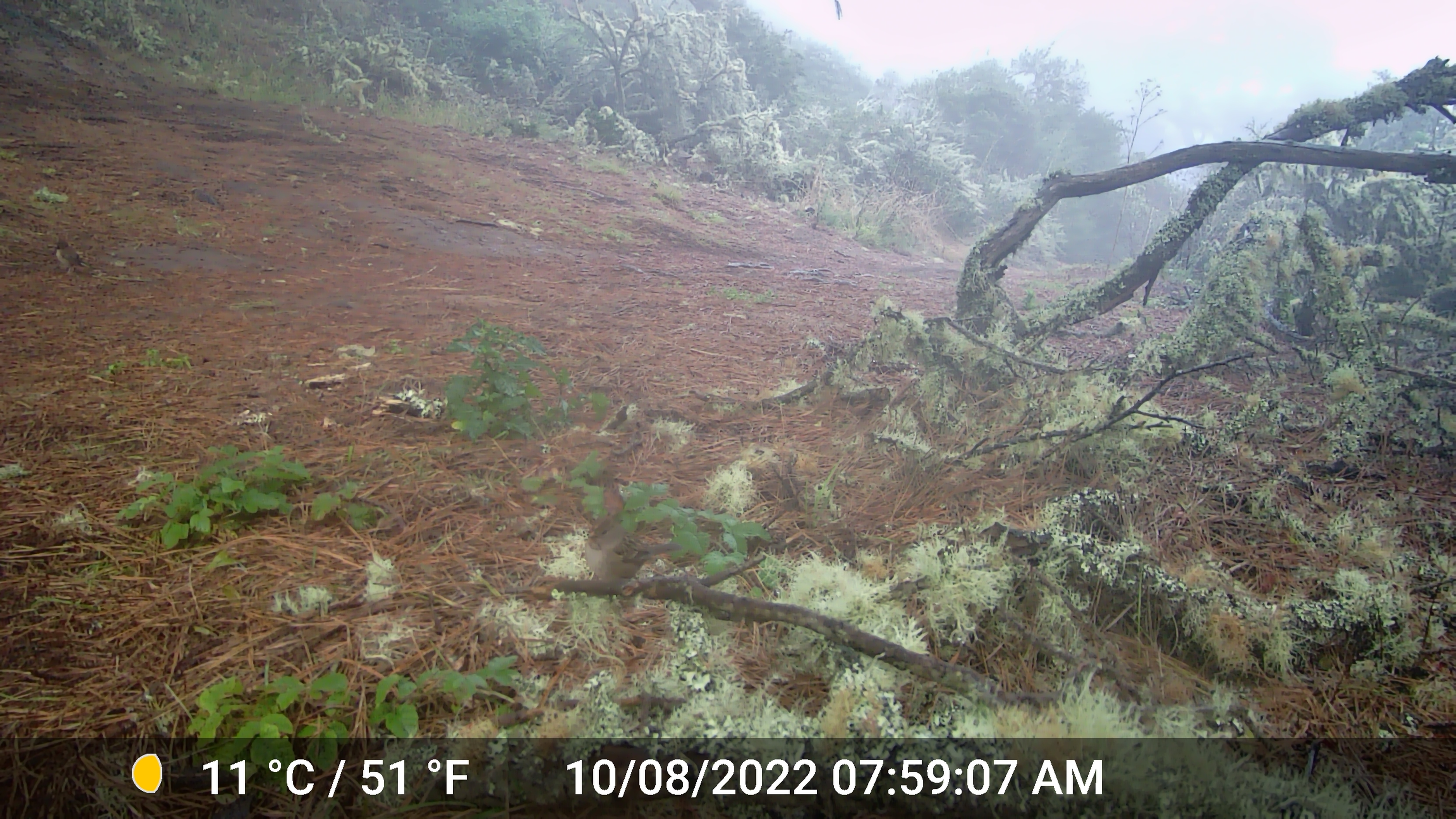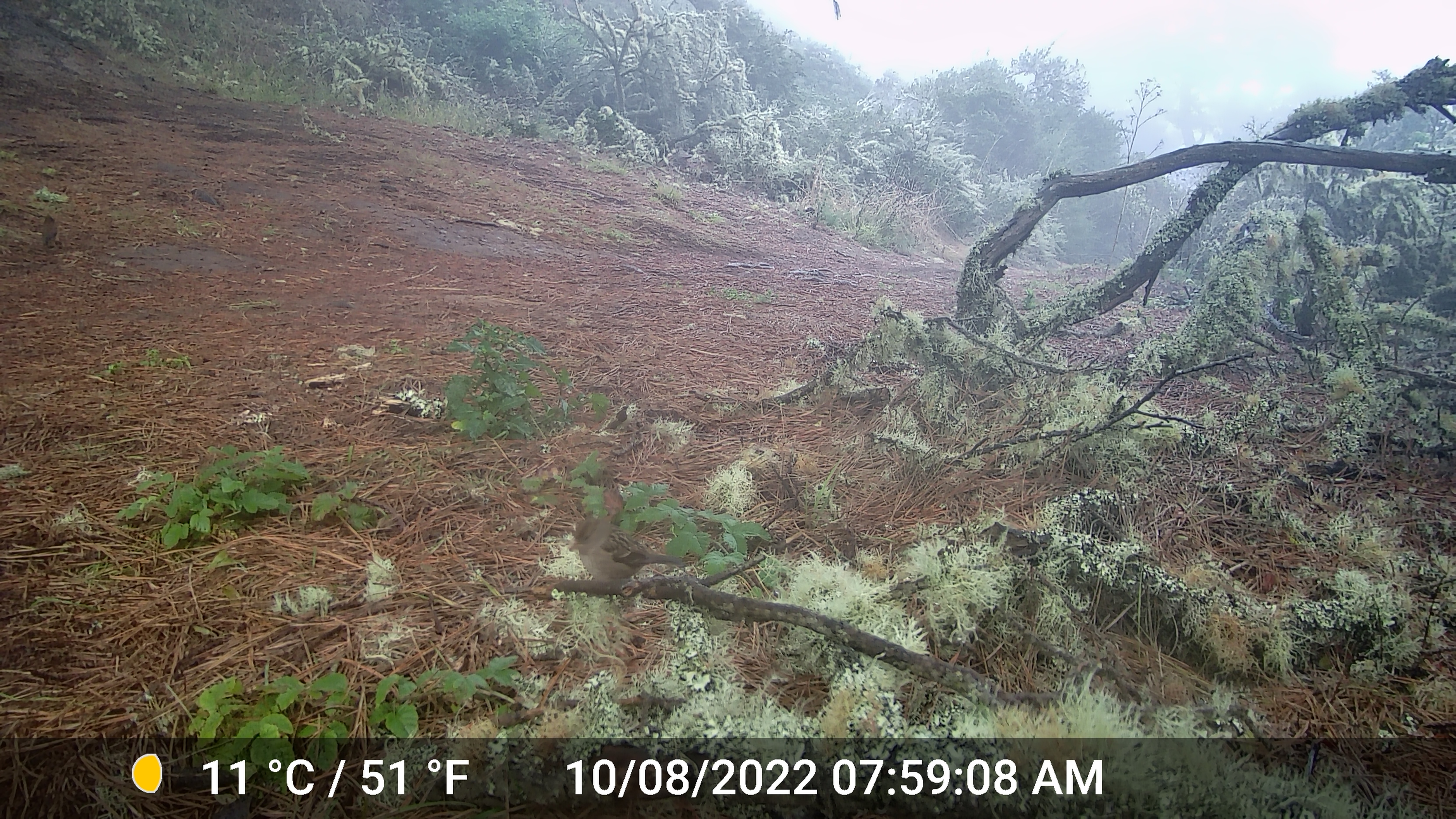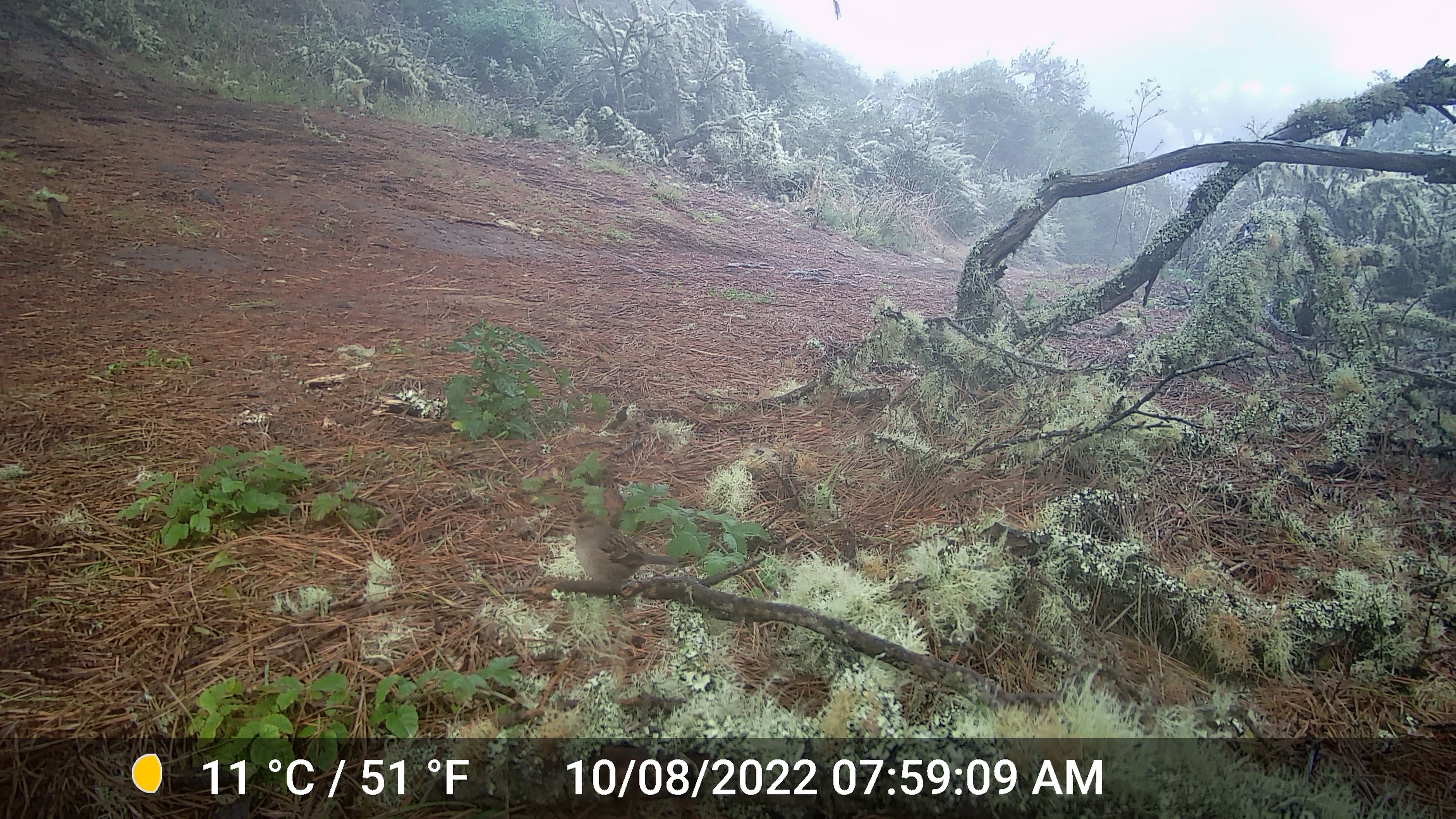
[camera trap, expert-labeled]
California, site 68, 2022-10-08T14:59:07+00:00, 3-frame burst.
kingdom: Animalia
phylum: Chordata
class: Aves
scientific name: Aves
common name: bird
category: unknown bird